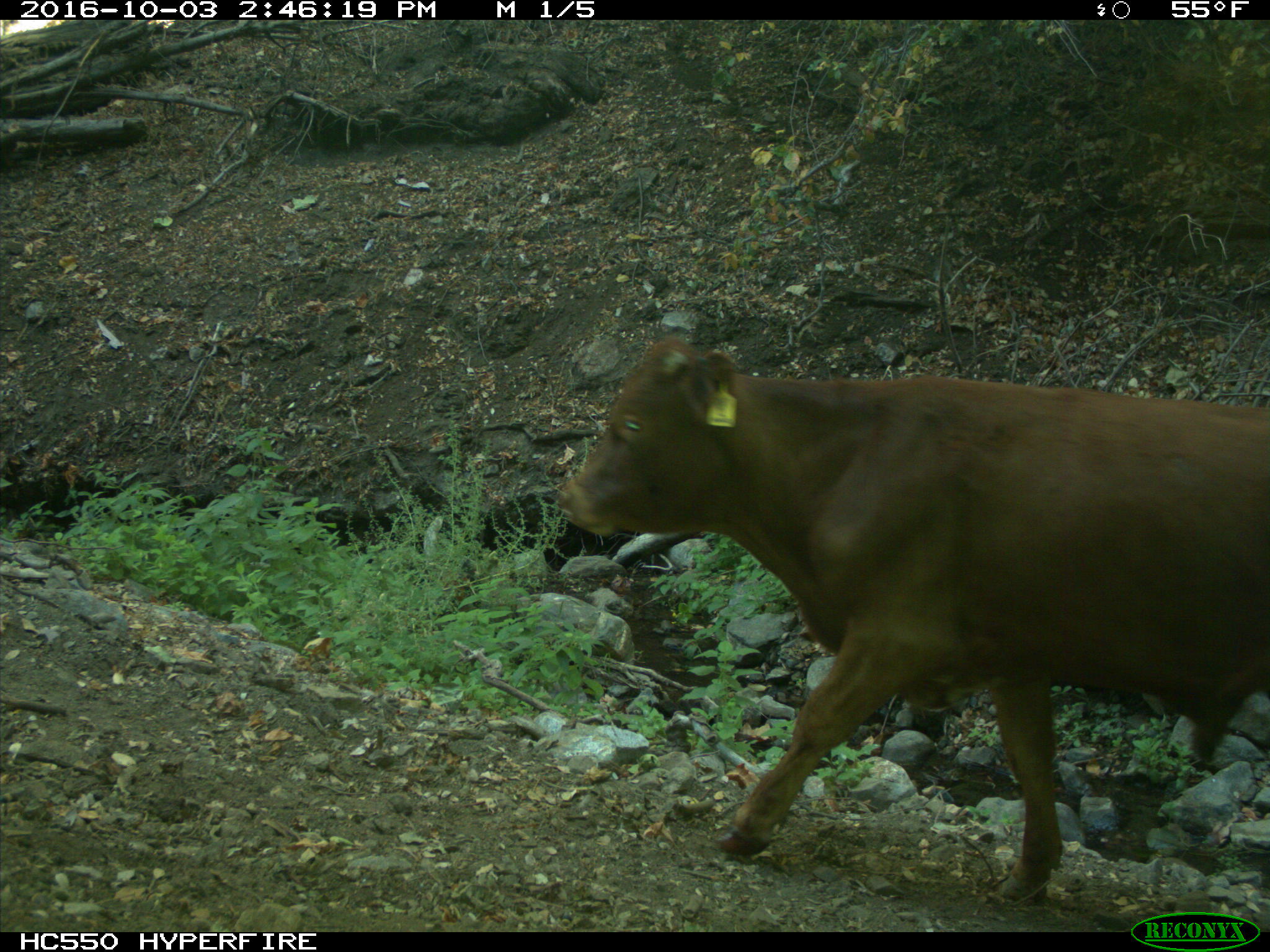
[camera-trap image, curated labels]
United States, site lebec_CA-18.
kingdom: Animalia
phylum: Chordata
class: Mammalia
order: Artiodactyla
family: Bovidae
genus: Bos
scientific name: Bos taurus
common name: domestic cow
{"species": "Bos taurus (domestic cow)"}